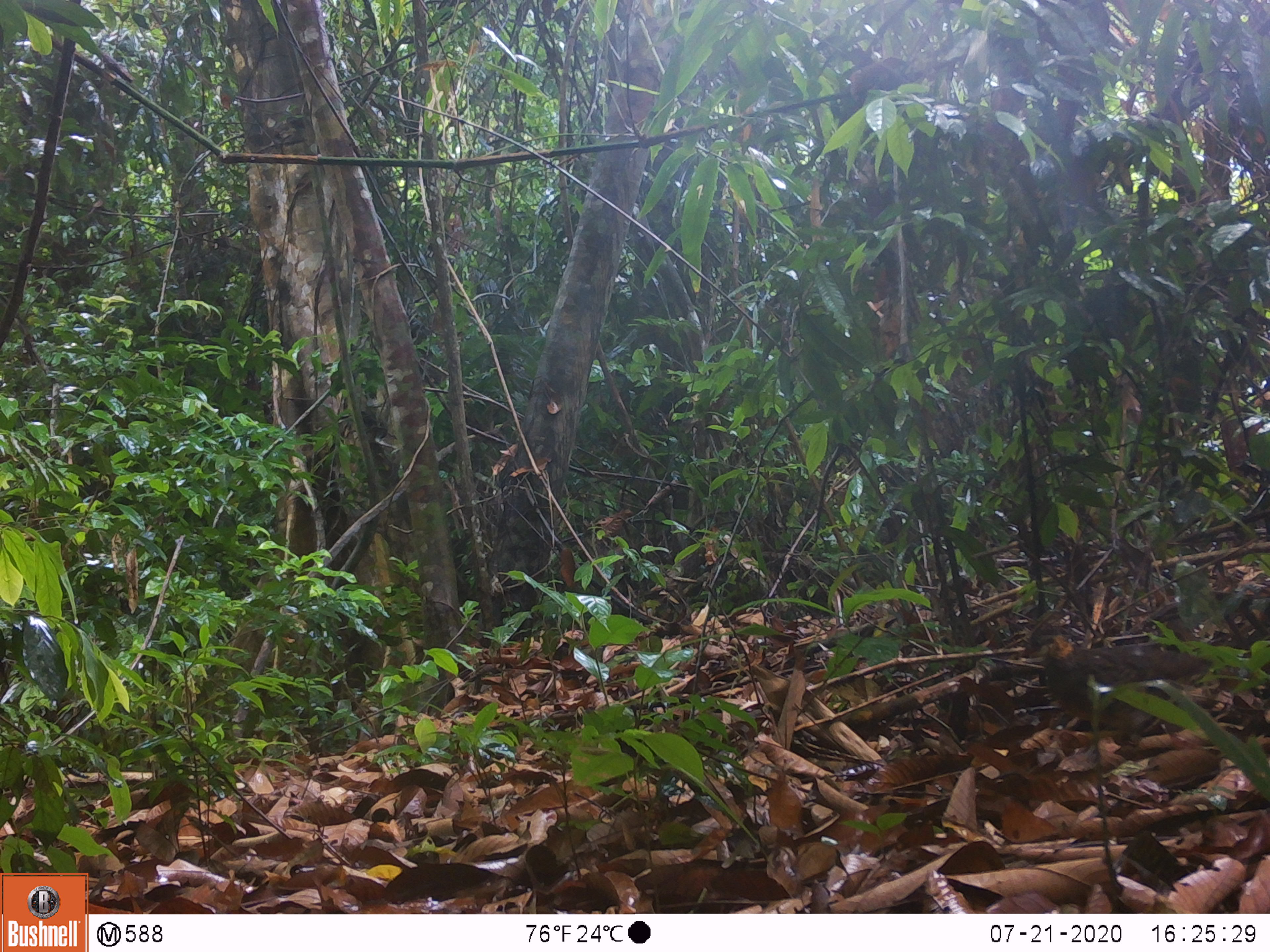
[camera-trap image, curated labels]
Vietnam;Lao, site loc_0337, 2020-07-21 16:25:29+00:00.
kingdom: Animalia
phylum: Chordata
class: Aves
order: Galliformes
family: Phasianidae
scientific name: Phasianidae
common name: partridge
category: unidentified partridge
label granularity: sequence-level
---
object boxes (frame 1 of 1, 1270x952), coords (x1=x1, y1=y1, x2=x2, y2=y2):
unidentified partridge: (x1=1024, y1=631, x2=1215, y2=748)